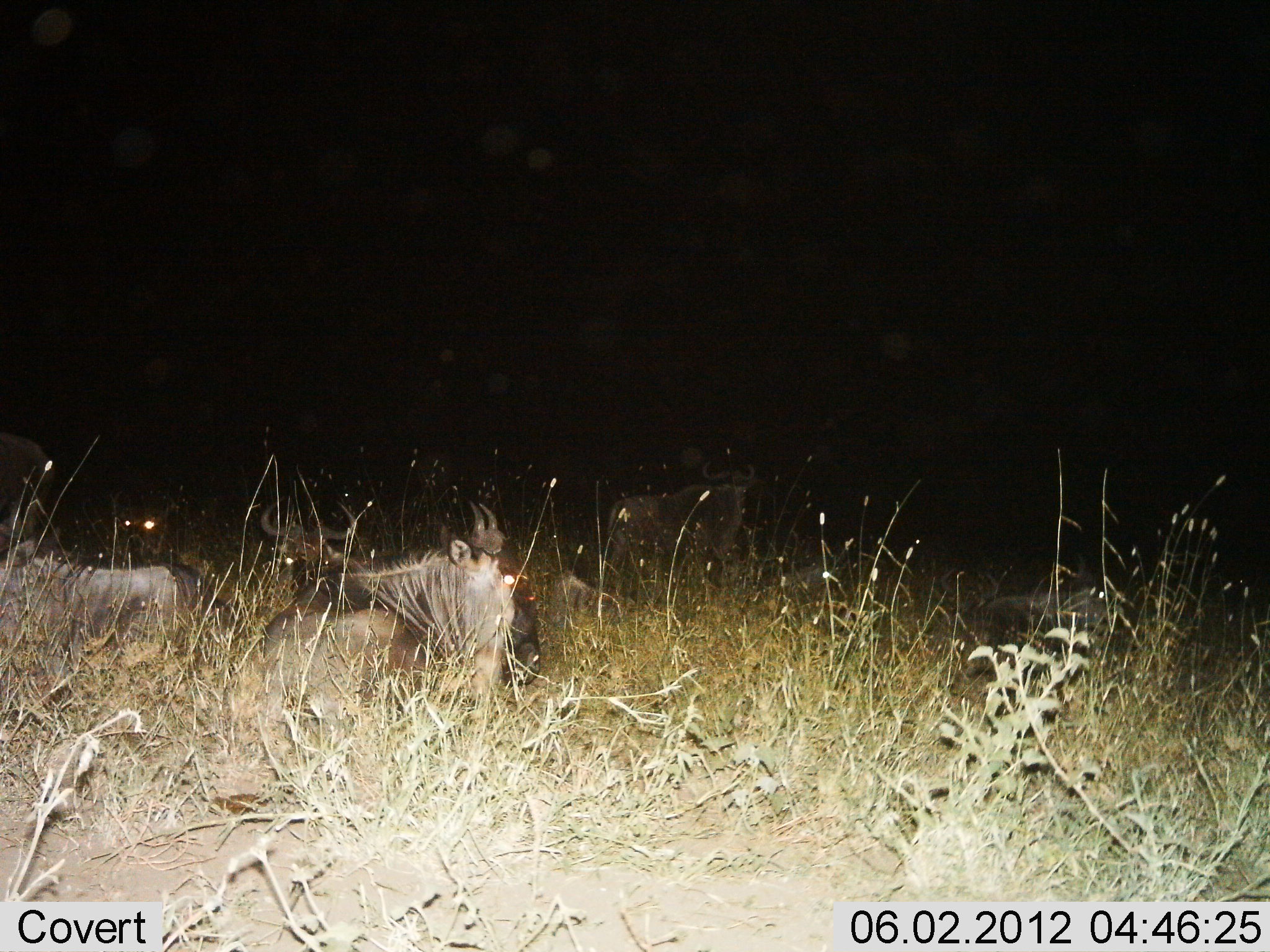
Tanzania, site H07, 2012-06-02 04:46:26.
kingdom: Animalia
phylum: Chordata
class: Mammalia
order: Artiodactyla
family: Bovidae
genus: Connochaetes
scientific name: Connochaetes taurinus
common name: blue wildebeest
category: wildebeest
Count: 4.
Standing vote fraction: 20%.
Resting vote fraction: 100%.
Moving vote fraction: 0%.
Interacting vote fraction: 0%.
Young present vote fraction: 10%.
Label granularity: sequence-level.